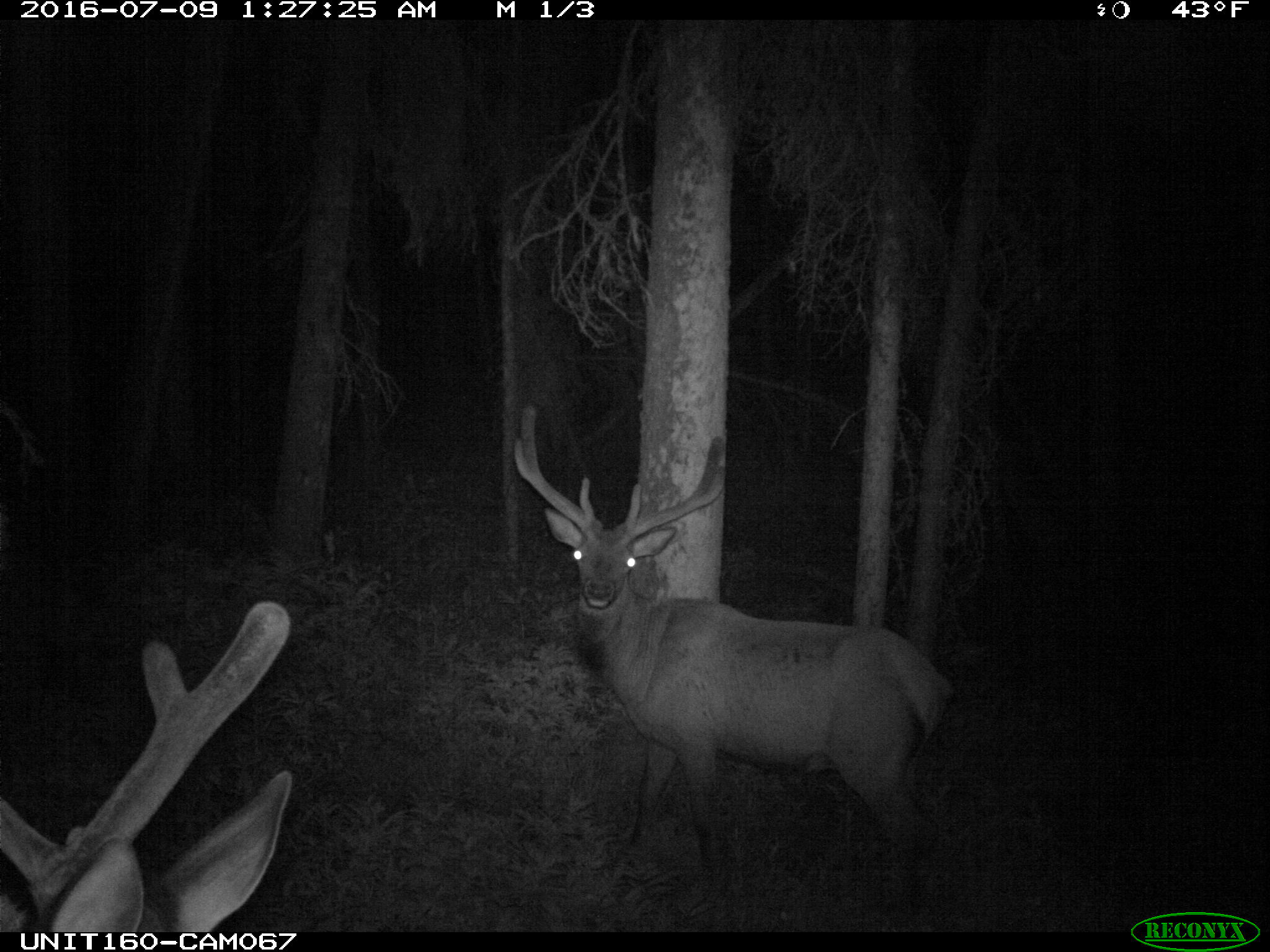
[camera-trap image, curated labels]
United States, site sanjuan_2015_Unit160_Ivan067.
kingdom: Animalia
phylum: Chordata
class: Mammalia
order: Artiodactyla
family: Cervidae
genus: Cervus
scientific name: Cervus elaphus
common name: red deer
Cervus elaphus (red deer).